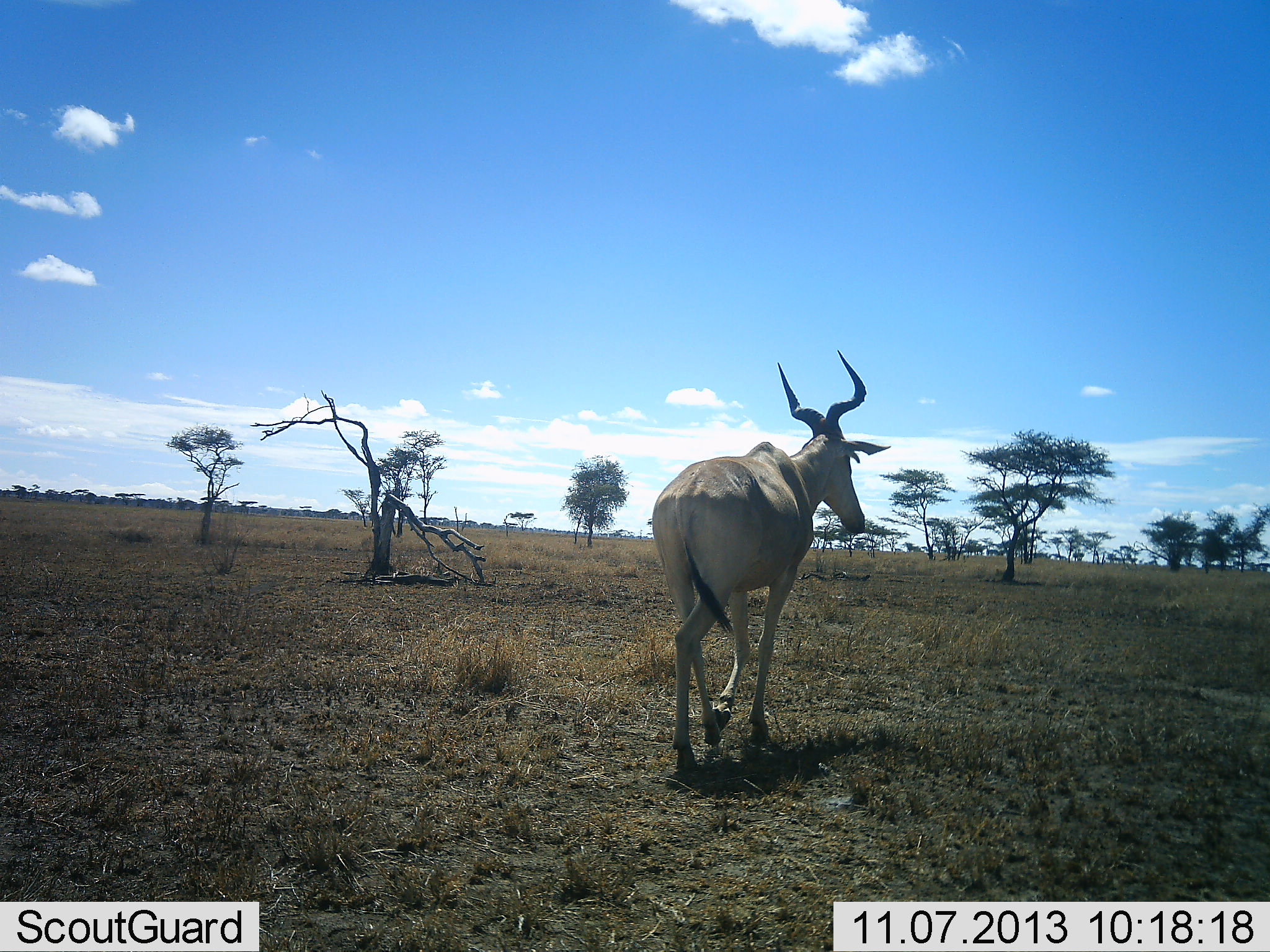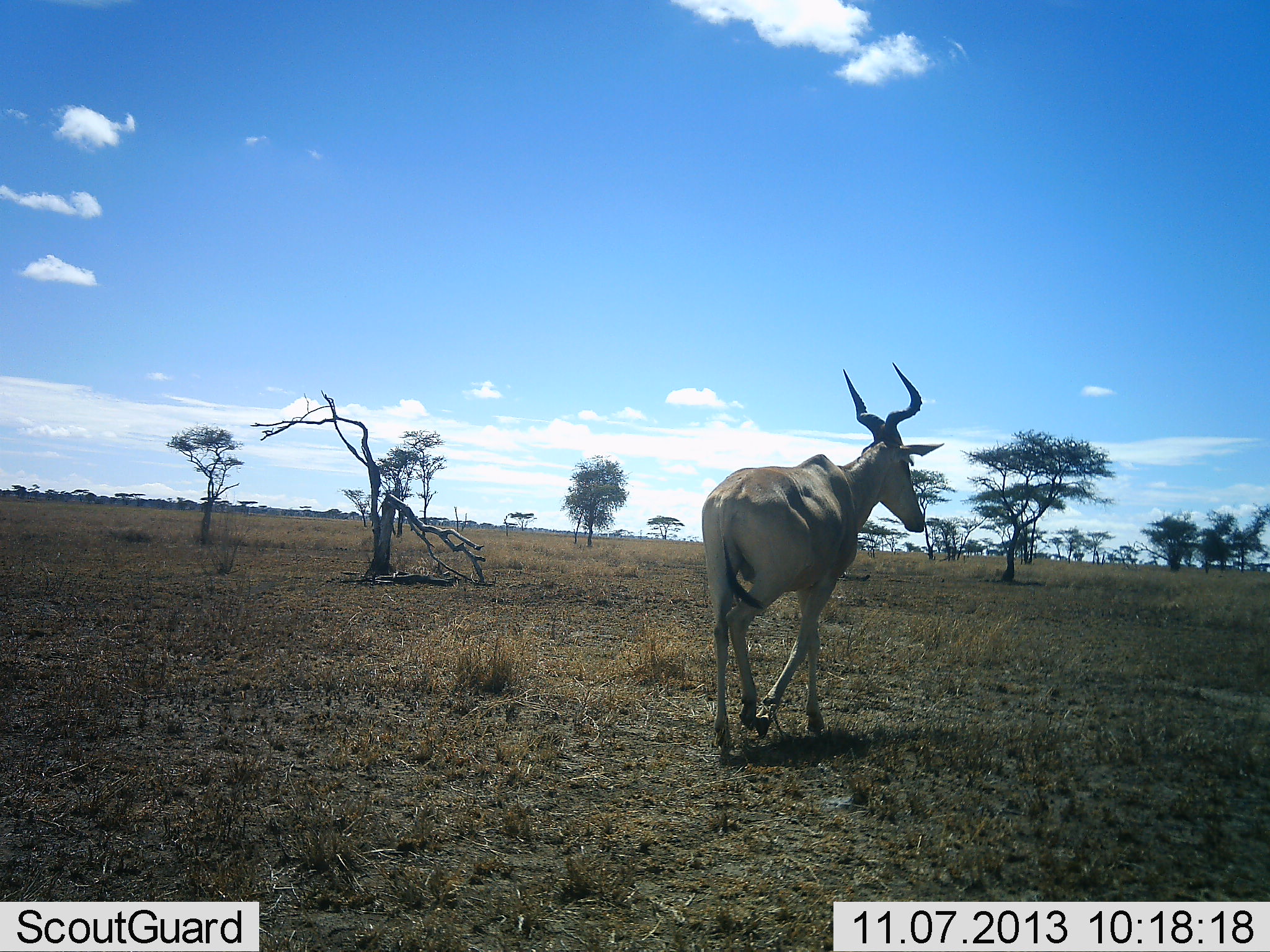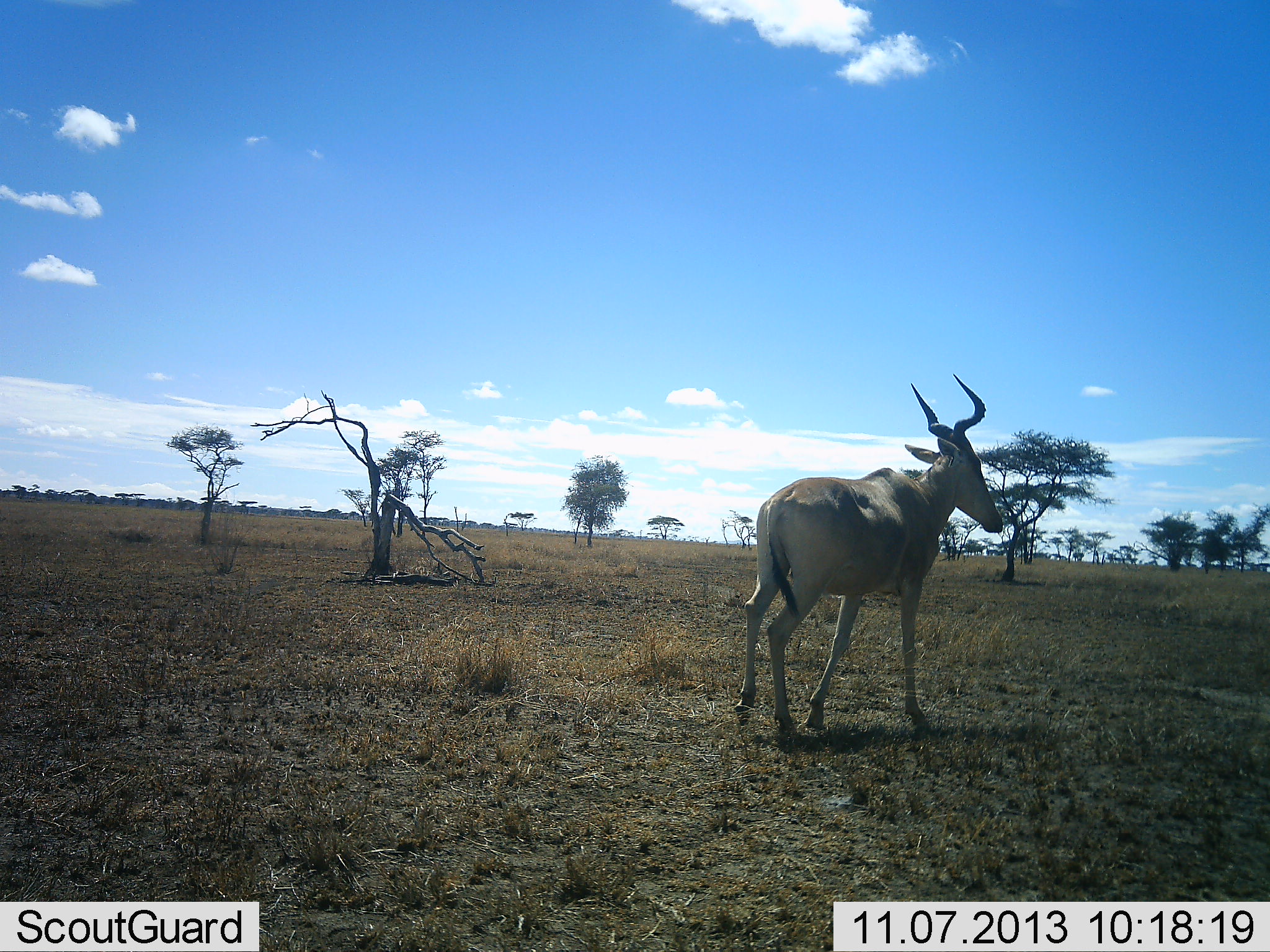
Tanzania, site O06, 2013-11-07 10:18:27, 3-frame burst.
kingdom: Animalia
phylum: Chordata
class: Mammalia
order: Artiodactyla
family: Bovidae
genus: Alcelaphus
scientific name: Alcelaphus buselaphus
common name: hartebeest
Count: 1.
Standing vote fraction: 3%.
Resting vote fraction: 0%.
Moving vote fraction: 100%.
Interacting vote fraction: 0%.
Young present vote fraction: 0%.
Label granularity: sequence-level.